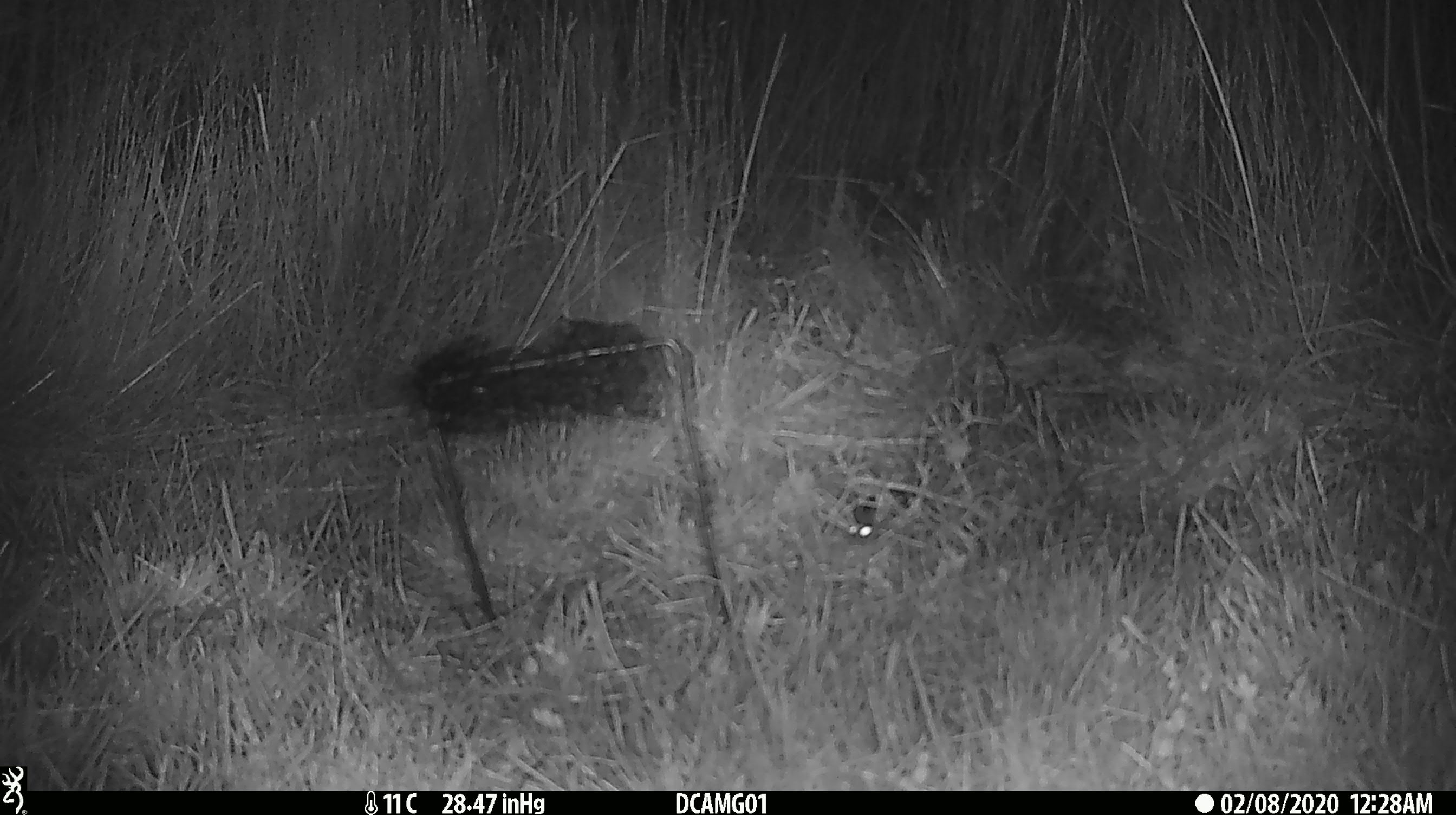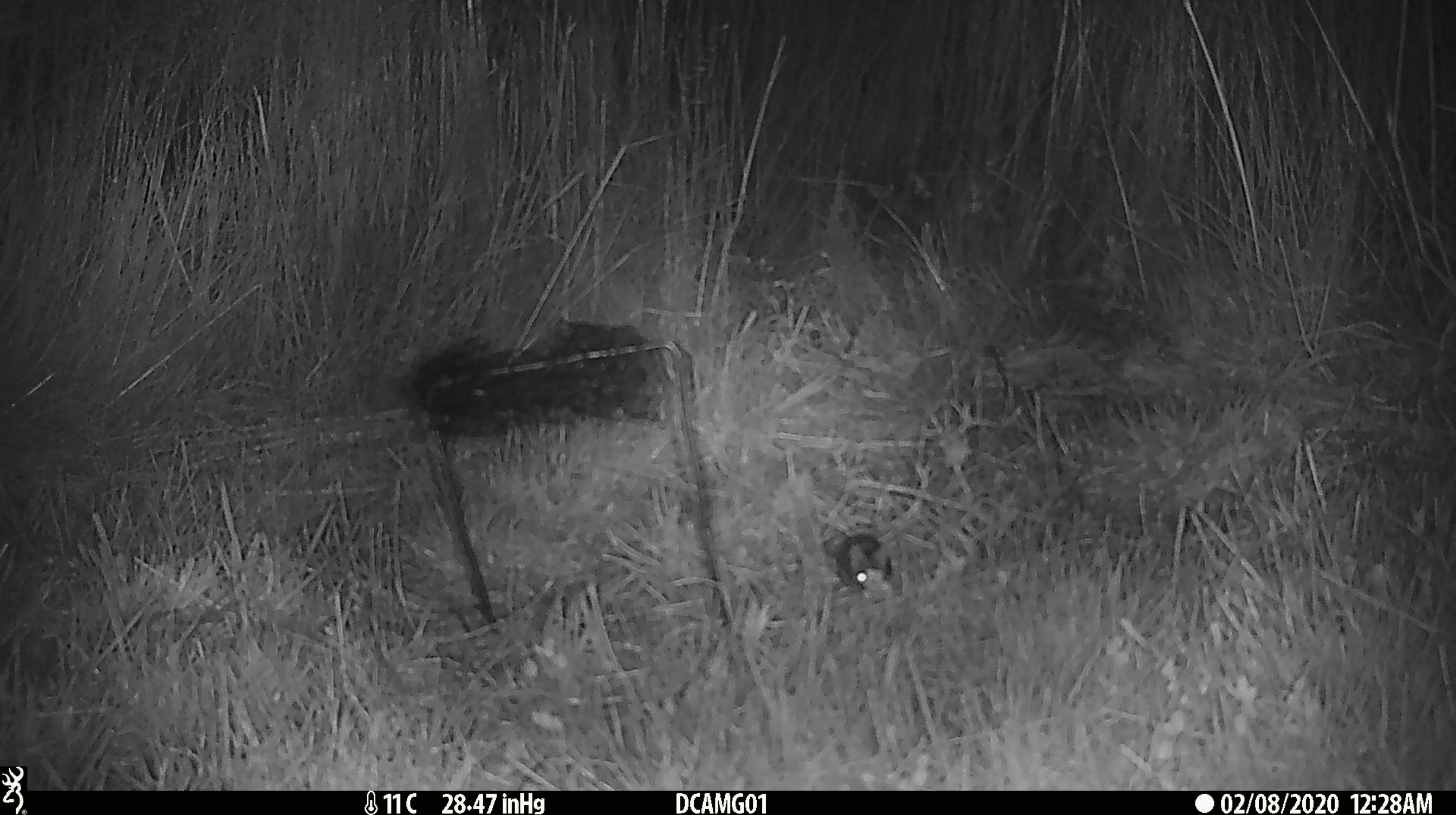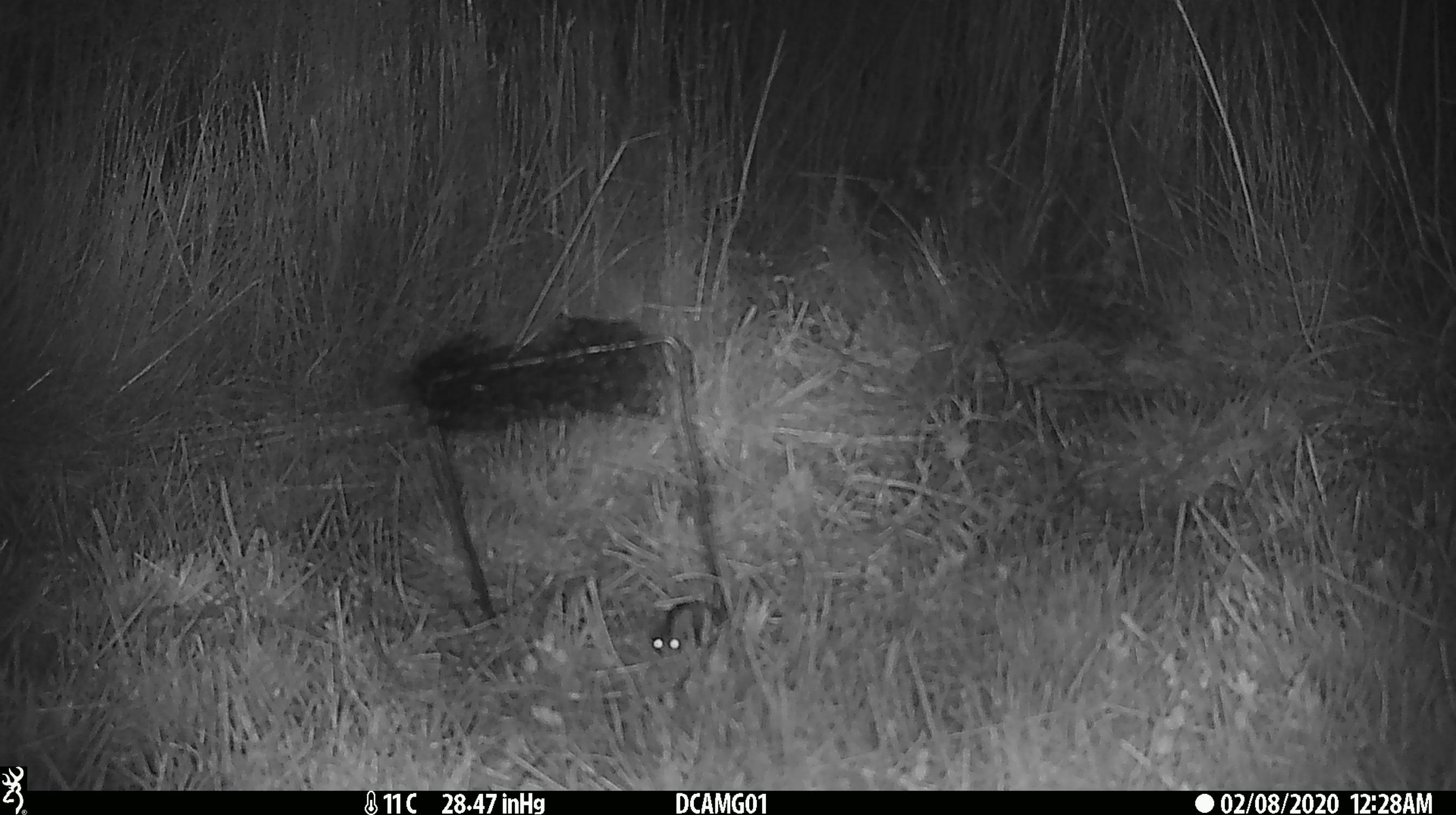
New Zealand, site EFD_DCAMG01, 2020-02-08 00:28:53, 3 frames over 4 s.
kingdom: Animalia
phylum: Chordata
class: Mammalia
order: Rodentia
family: Muridae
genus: Mus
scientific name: Mus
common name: mouse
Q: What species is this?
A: Mouse (Mus).